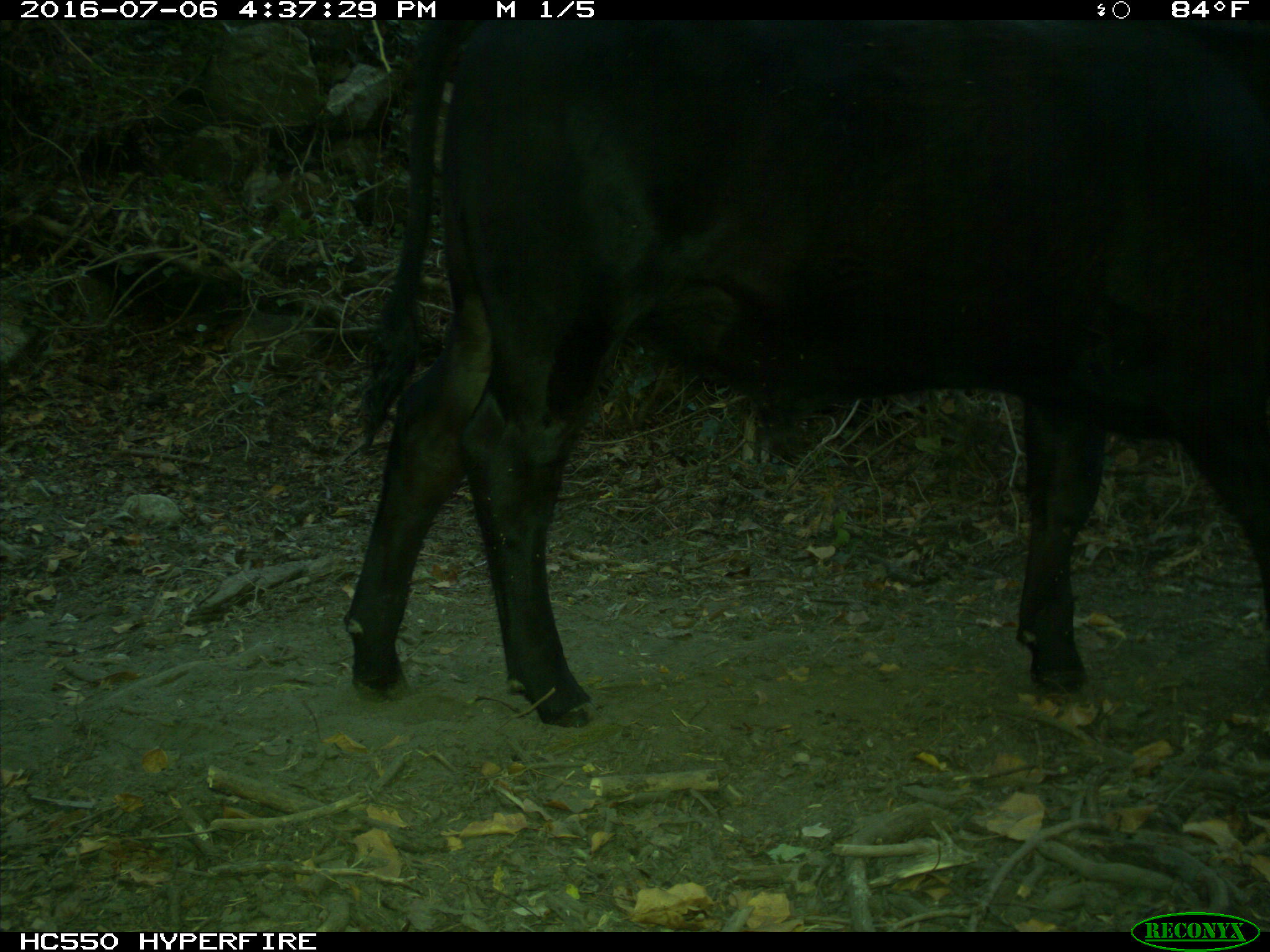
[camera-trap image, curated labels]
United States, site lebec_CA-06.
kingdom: Animalia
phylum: Chordata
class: Mammalia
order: Artiodactyla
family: Bovidae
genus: Bos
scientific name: Bos taurus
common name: domestic cow